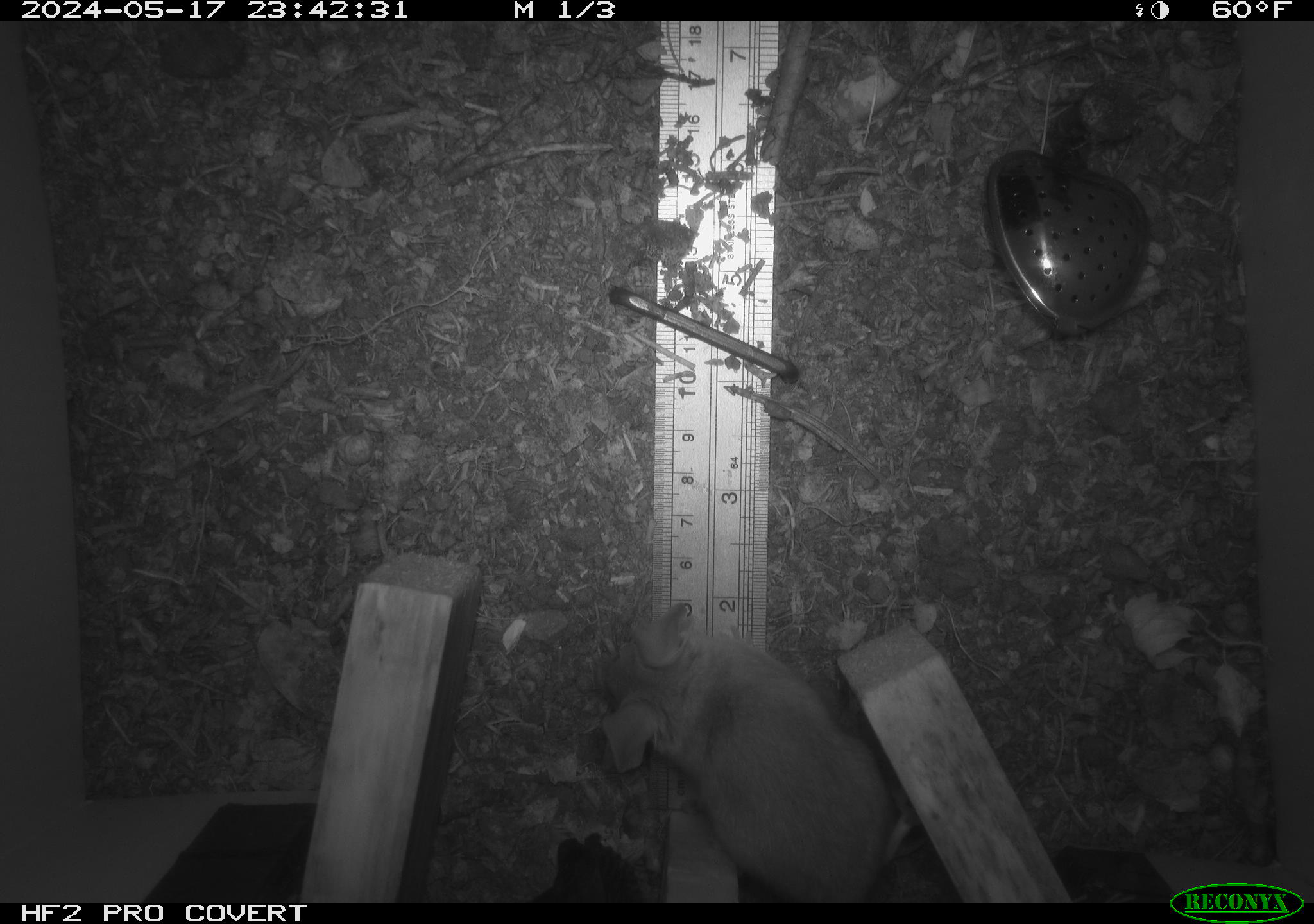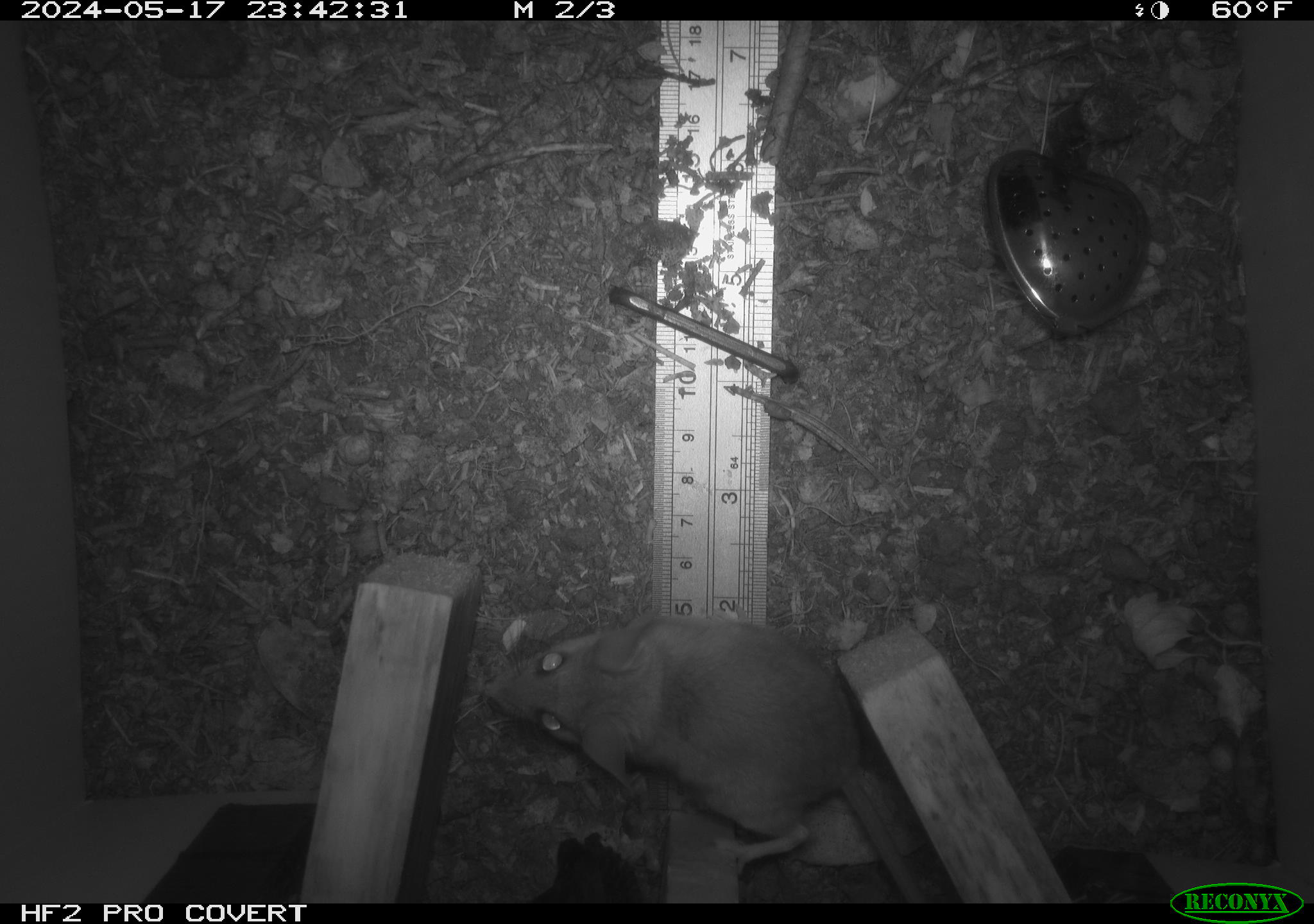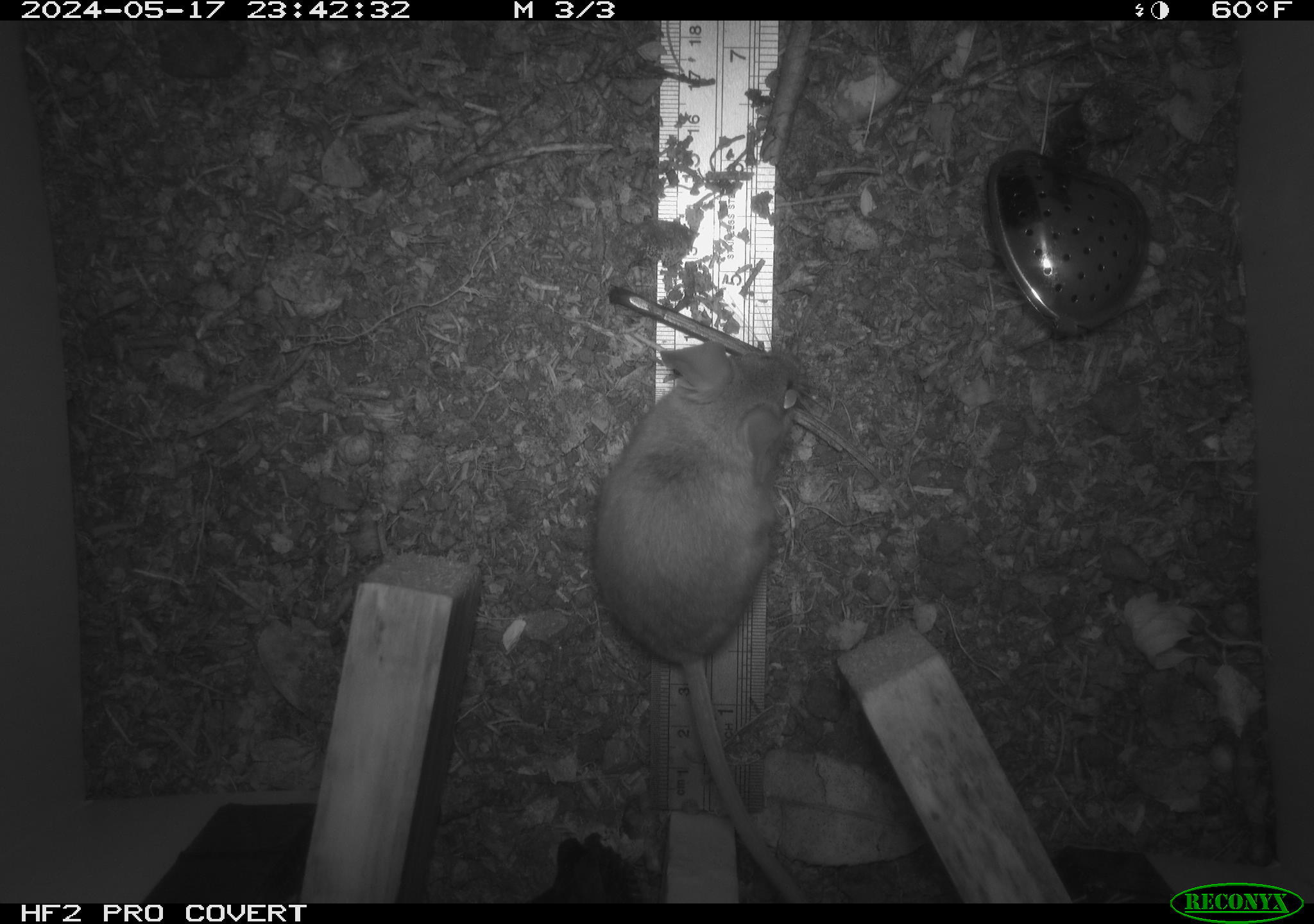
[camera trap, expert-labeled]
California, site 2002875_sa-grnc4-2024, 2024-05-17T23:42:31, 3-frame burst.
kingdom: Animalia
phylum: Chordata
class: Mammalia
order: Rodentia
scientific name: Rodentia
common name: rodent